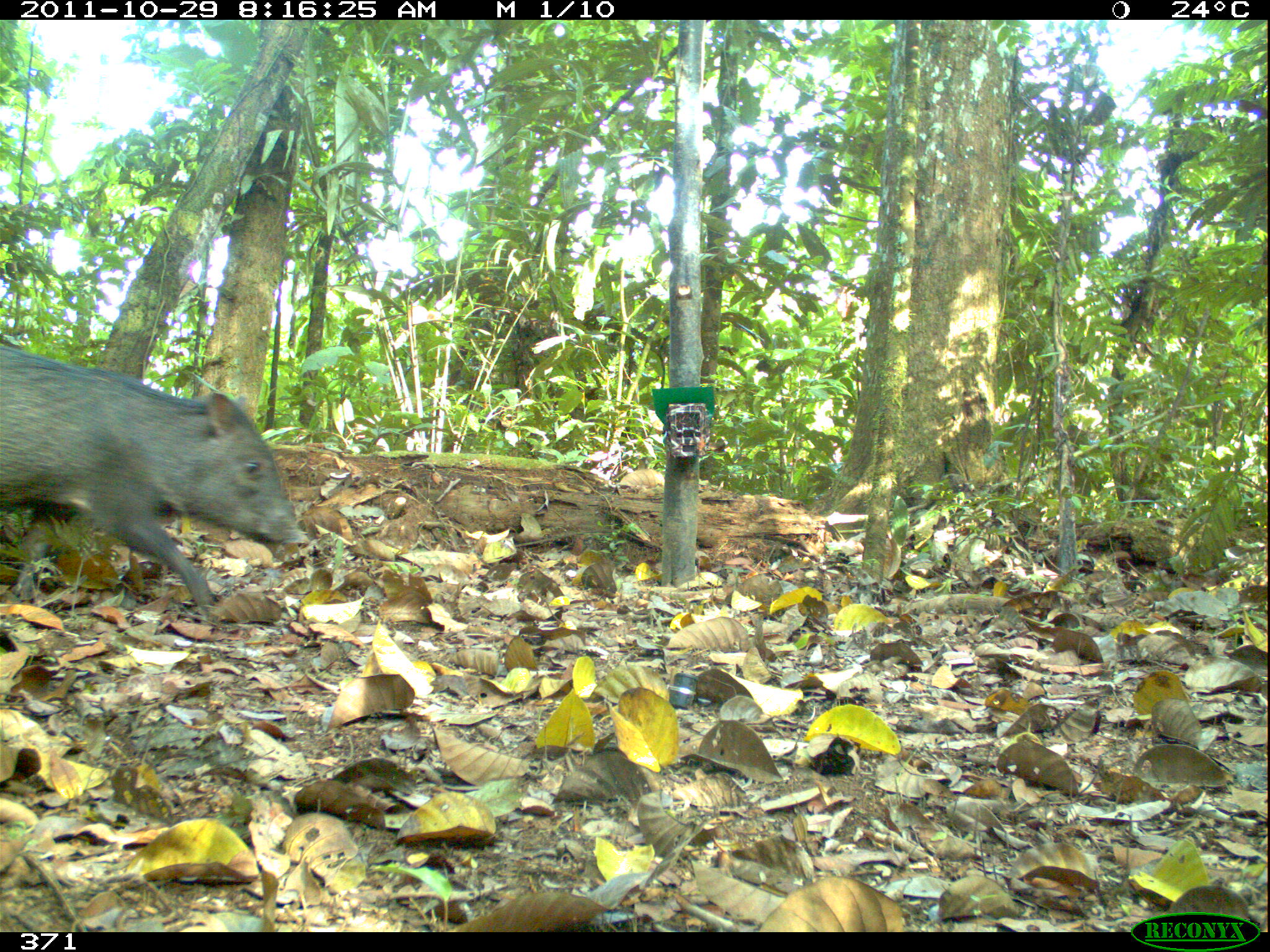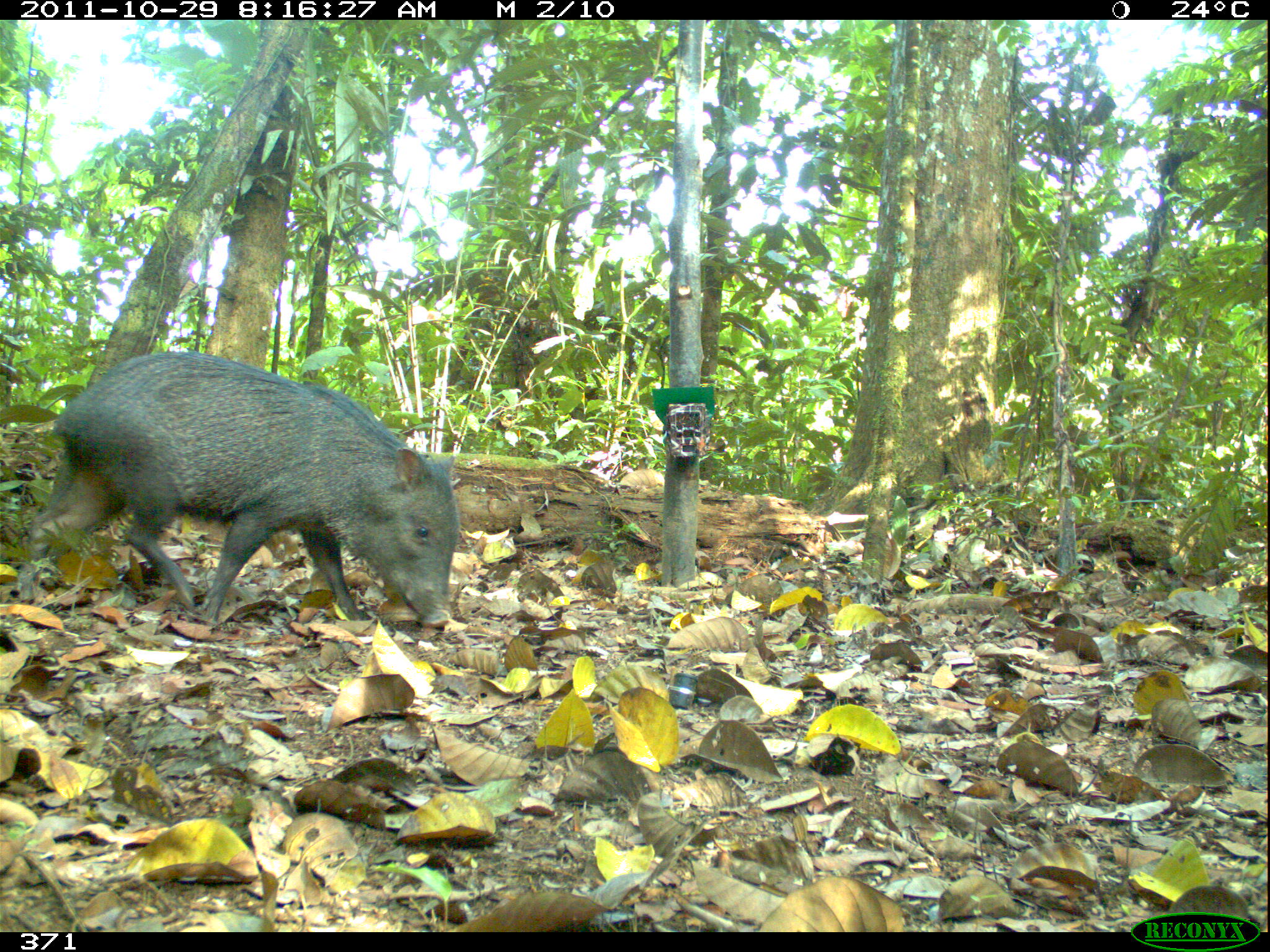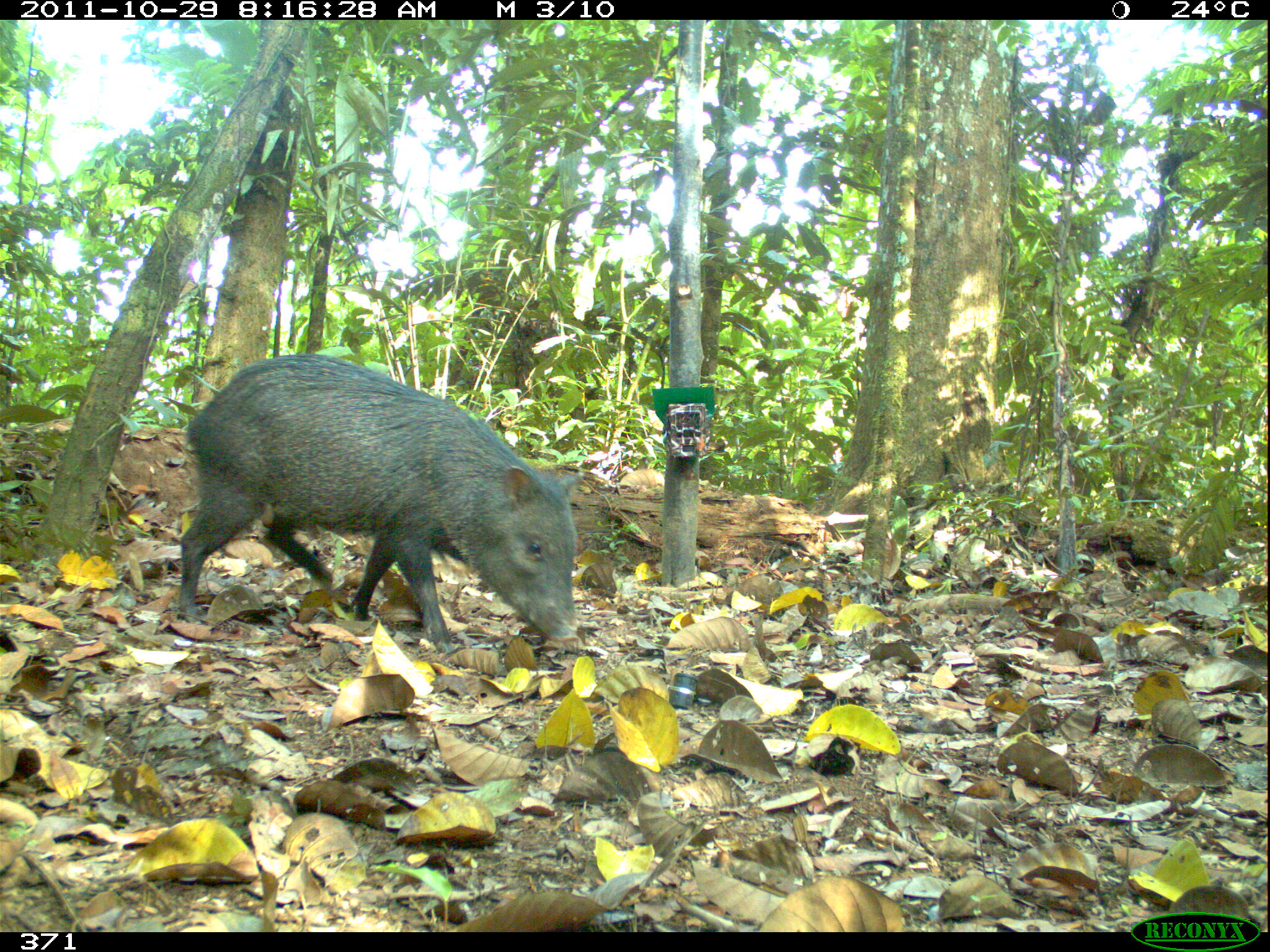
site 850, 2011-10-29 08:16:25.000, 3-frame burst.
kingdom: Animalia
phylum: Chordata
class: Mammalia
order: Artiodactyla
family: Tayassuidae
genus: Pecari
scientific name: Pecari tajacu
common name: collared peccary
Pecari tajacu (collared peccary).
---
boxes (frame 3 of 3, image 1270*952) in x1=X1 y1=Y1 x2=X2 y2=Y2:
pecari tajacu: x1=174 y1=352 x2=583 y2=649